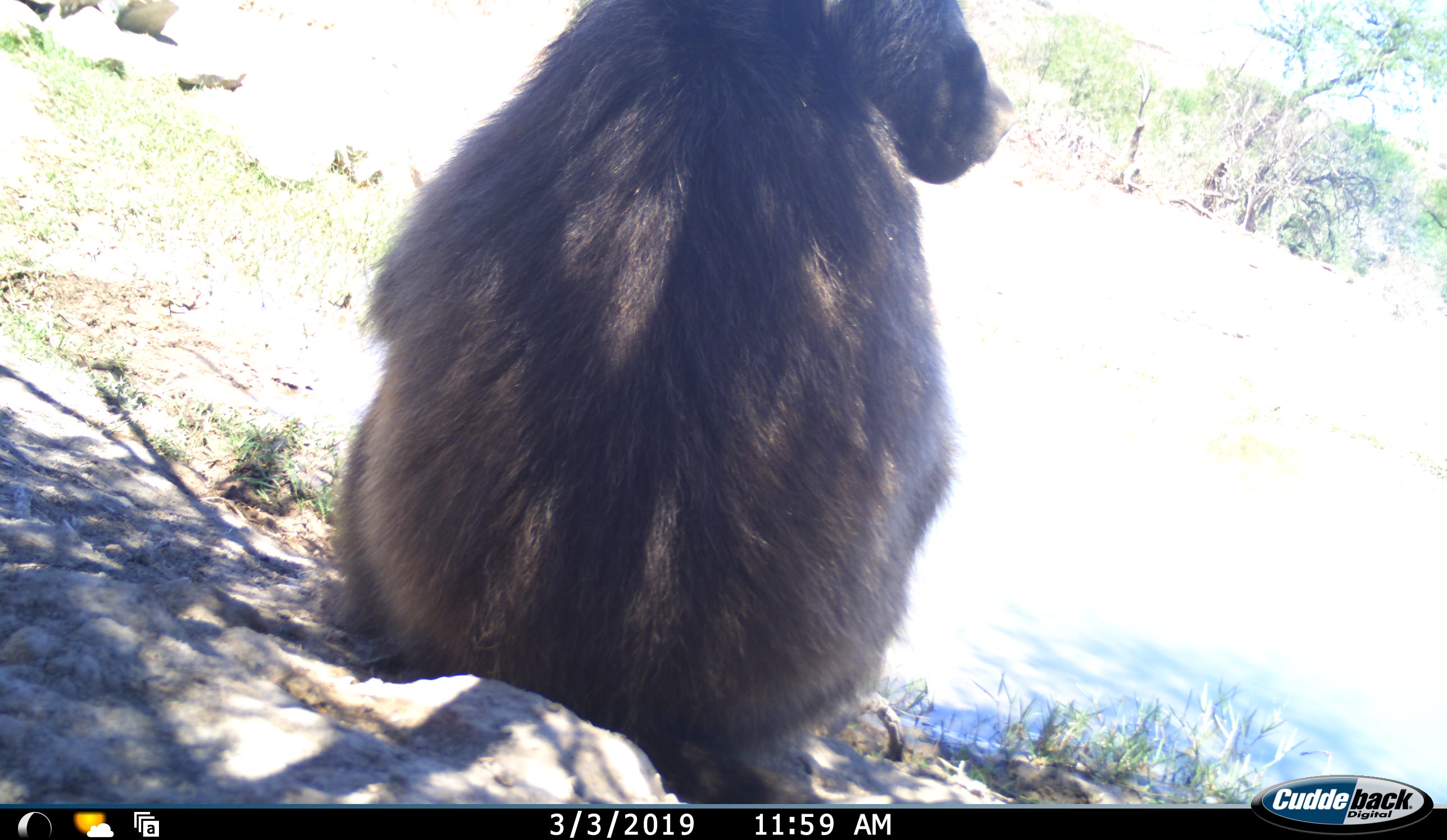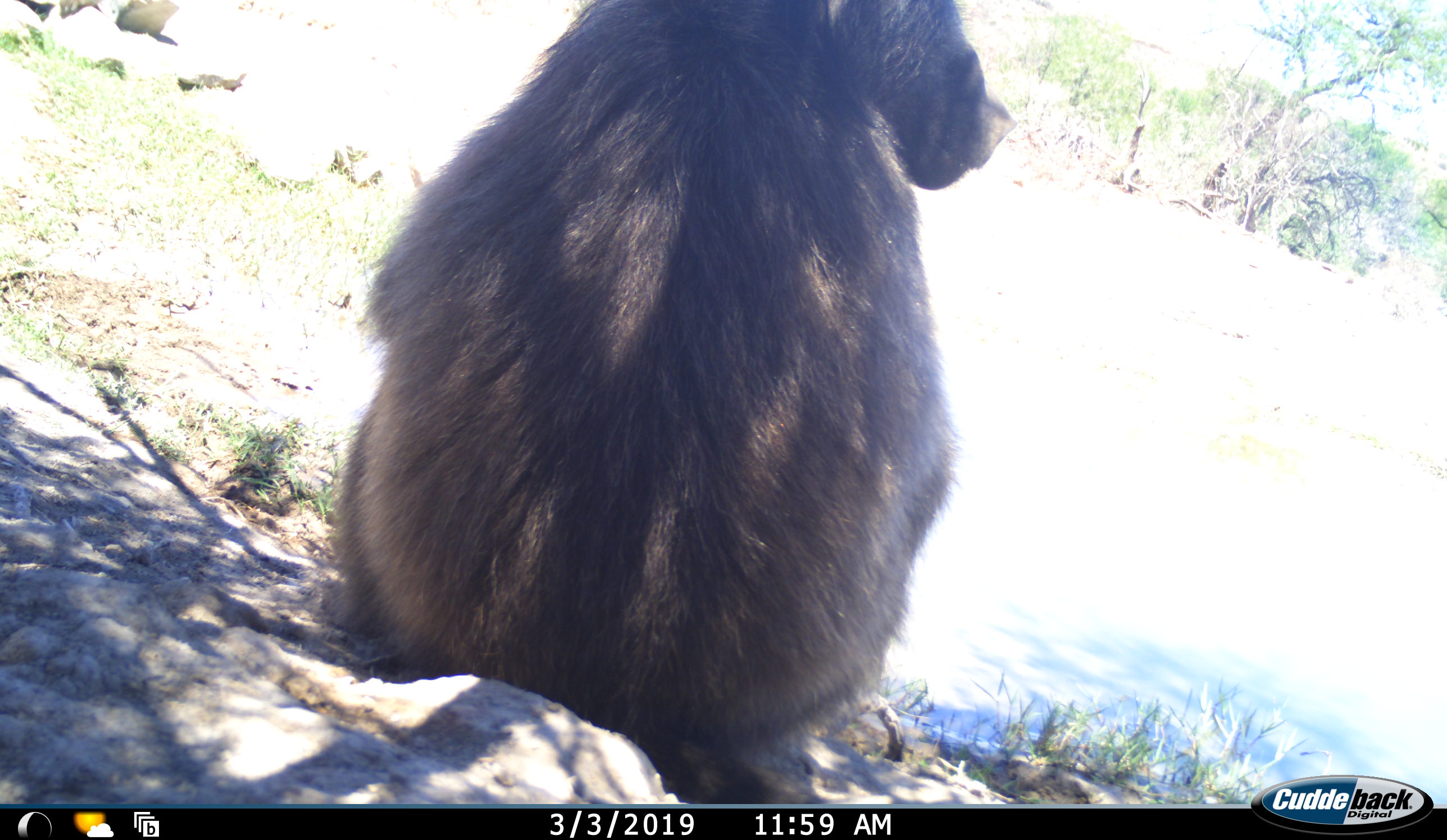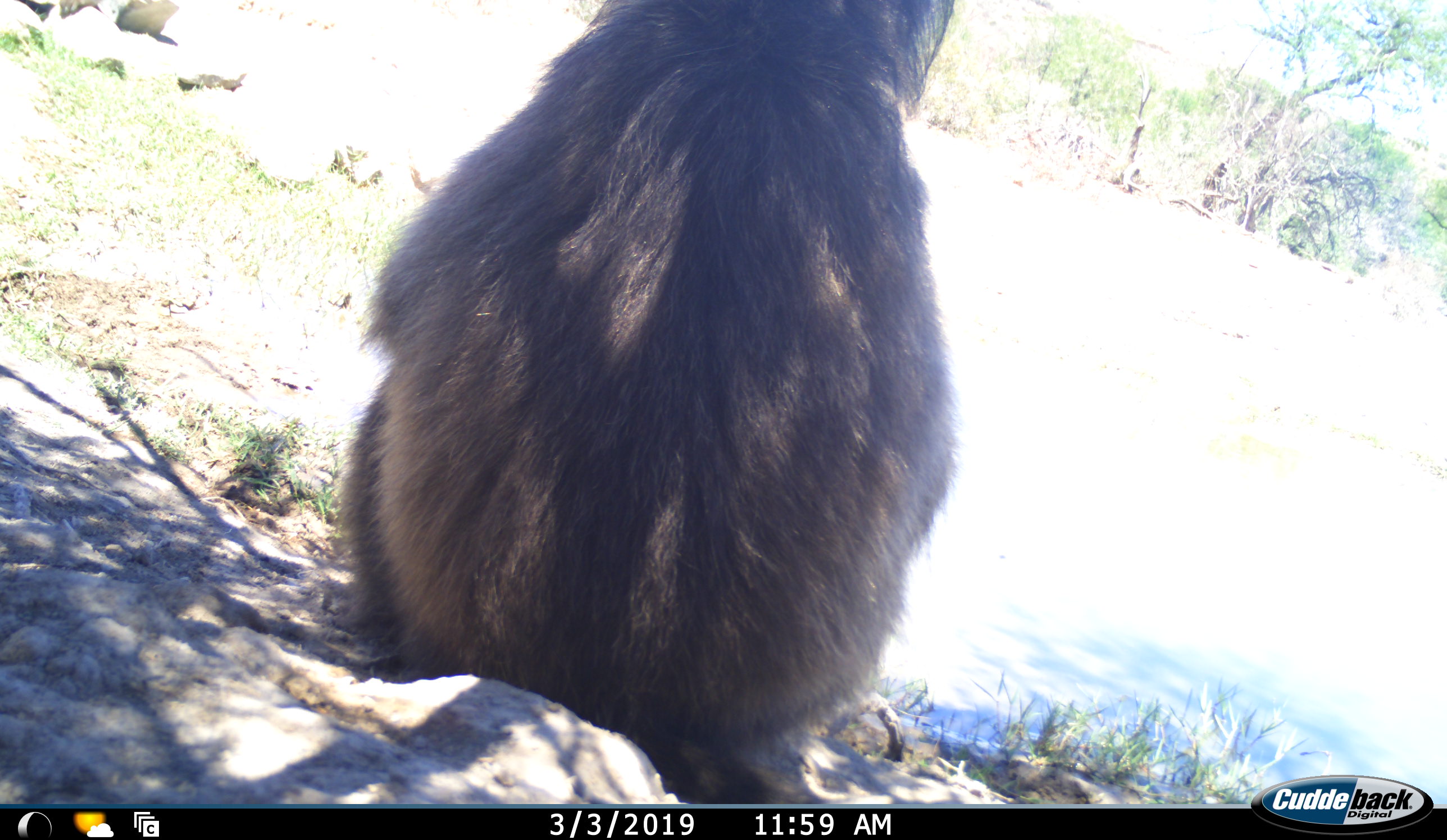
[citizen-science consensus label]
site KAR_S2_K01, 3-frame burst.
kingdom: Animalia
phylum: Chordata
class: Mammalia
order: Primates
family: Cercopithecidae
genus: Papio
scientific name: Papio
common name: baboon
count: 1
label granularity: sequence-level